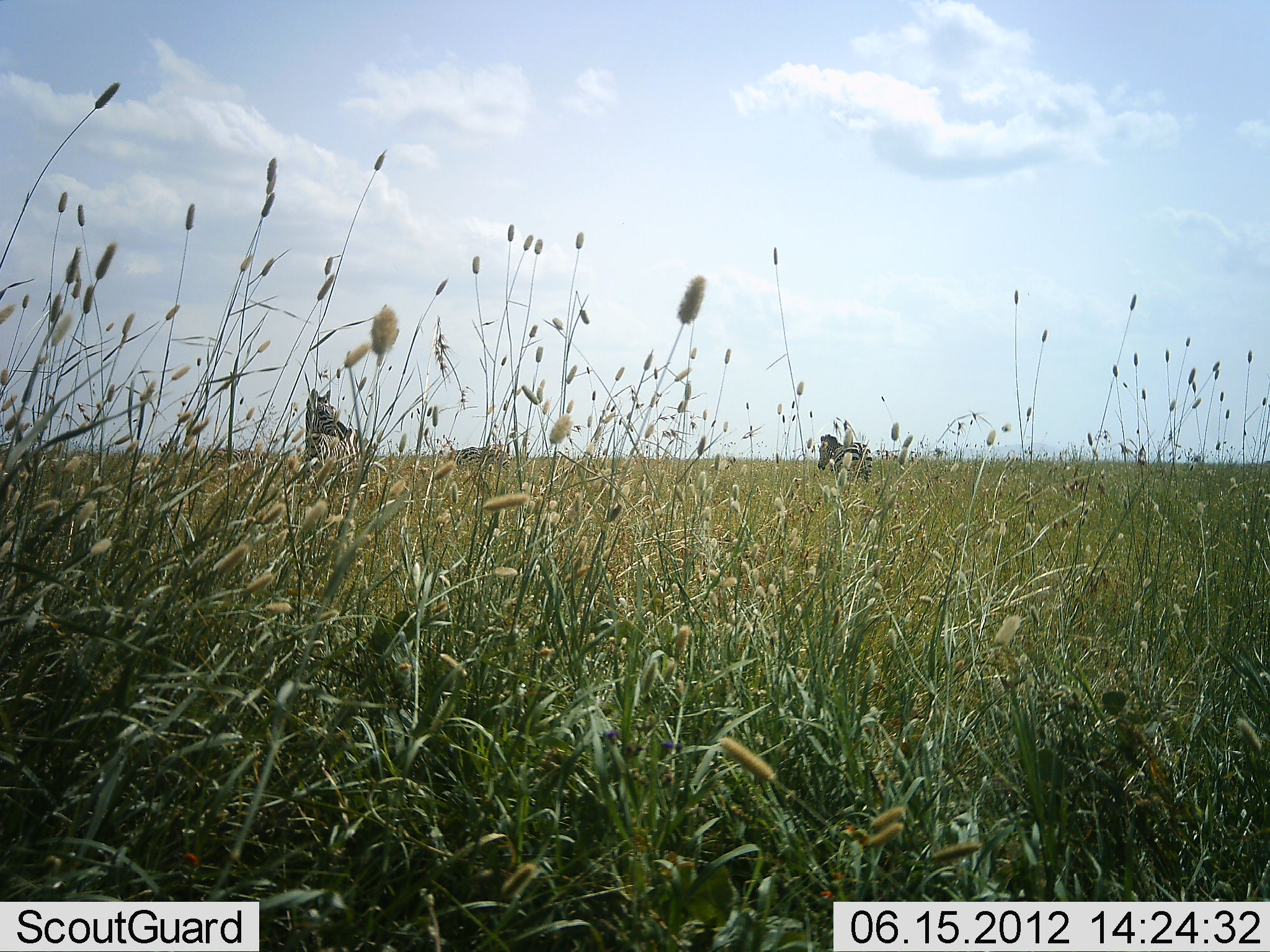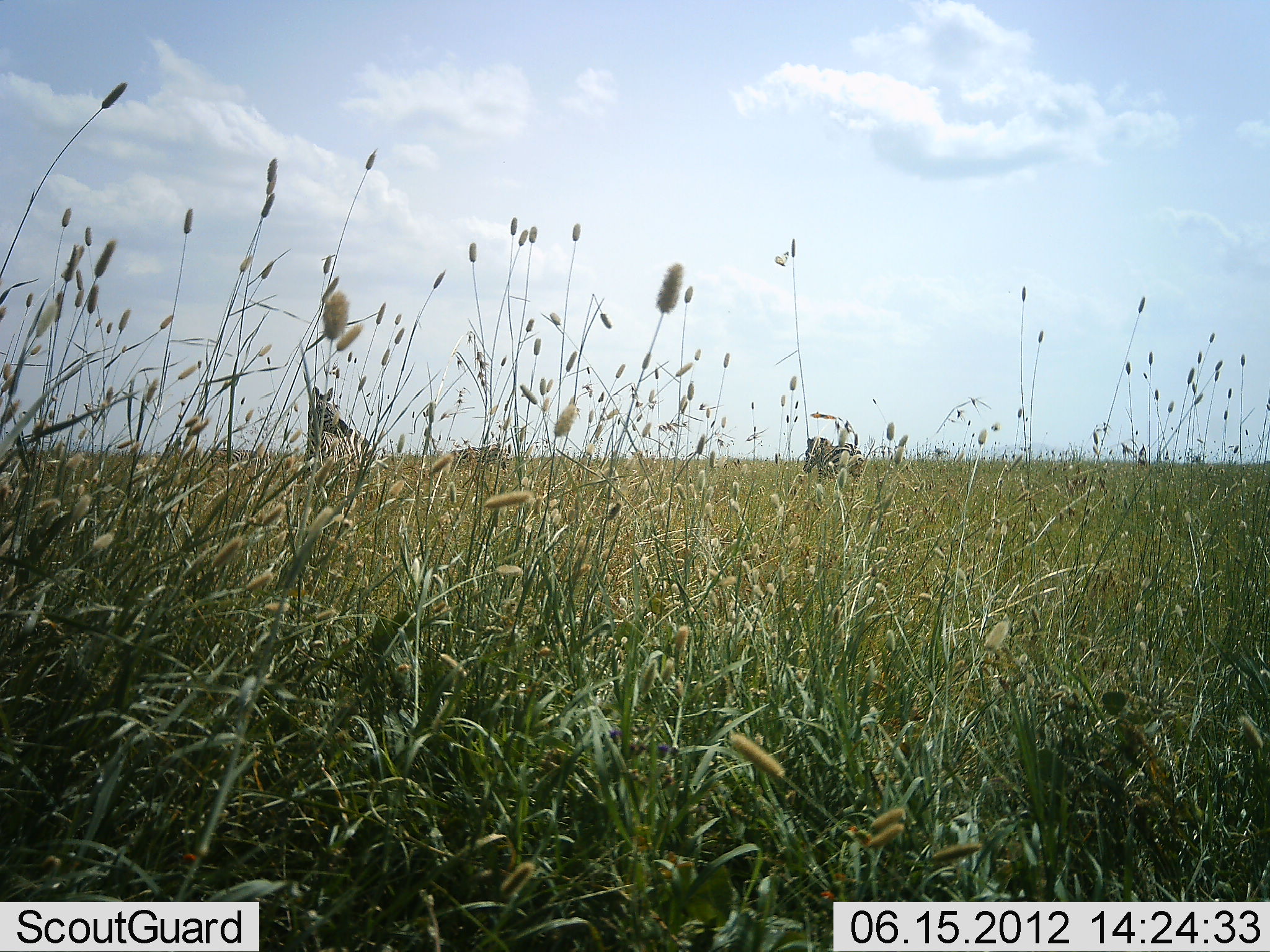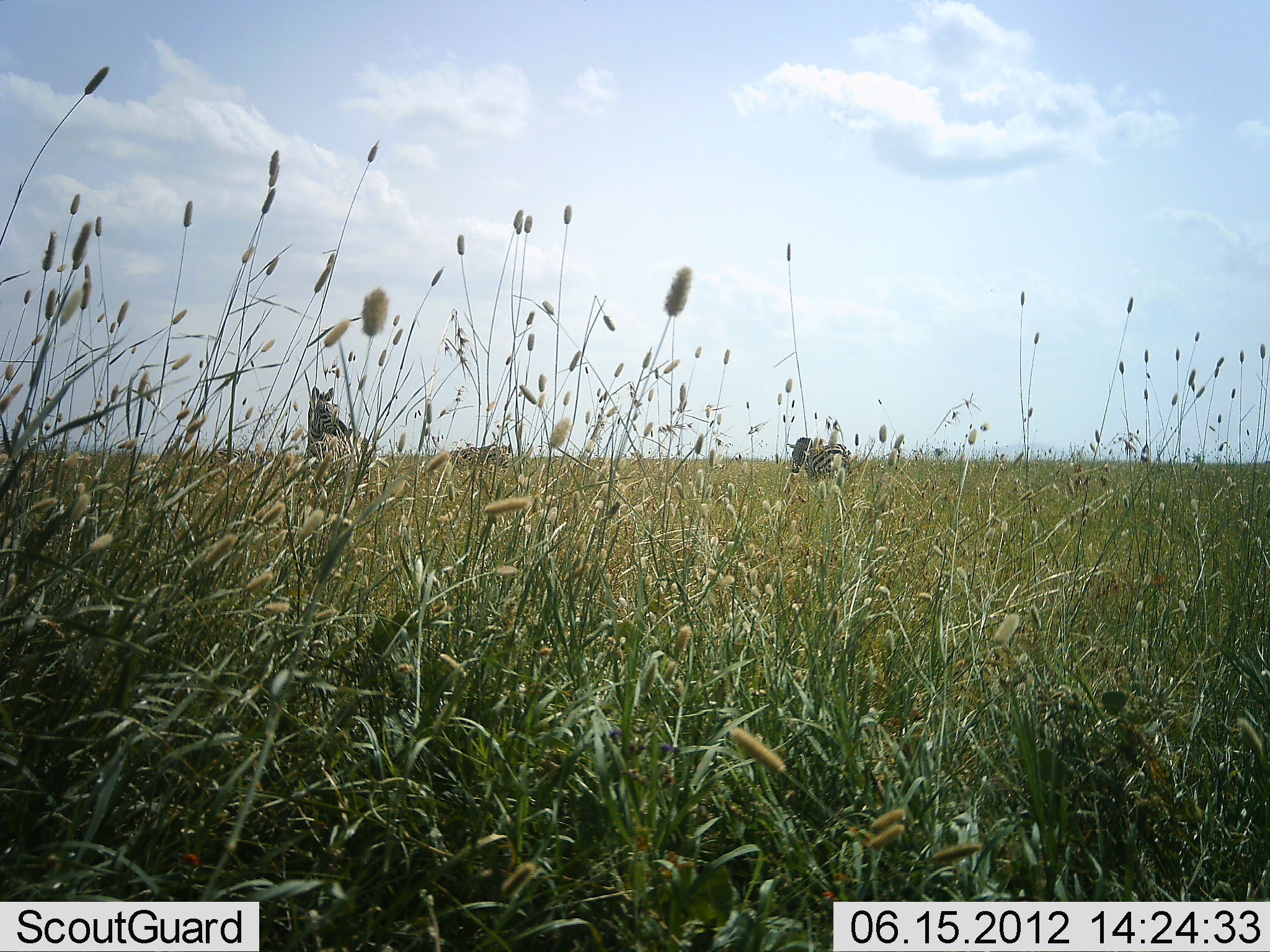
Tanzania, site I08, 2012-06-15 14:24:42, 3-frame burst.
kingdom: Animalia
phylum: Chordata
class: Mammalia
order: Perissodactyla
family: Equidae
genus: Equus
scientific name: Equus quagga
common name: plains zebra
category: zebra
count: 2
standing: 70%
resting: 10%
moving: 50%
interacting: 0%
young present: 0%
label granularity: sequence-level